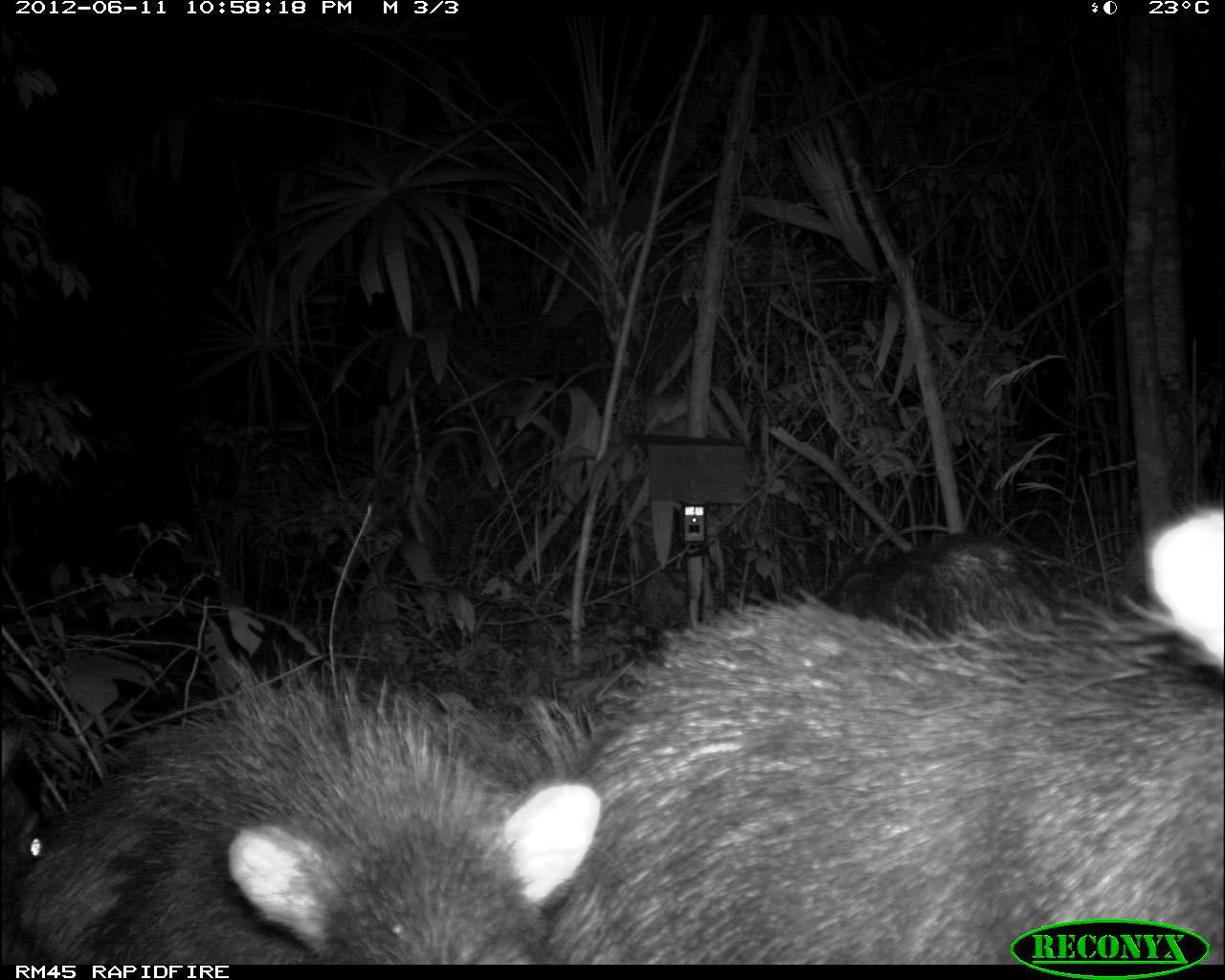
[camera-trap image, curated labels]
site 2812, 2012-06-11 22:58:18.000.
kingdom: Animalia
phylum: Chordata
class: Mammalia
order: Artiodactyla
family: Tayassuidae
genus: Tayassu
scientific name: Tayassu pecari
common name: white-lipped peccary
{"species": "Tayassu pecari (white-lipped peccary)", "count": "18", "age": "adult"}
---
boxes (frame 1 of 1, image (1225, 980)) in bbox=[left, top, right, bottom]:
tayassu pecari: bbox=[532, 496, 1225, 964]; bbox=[0, 661, 603, 960]; bbox=[823, 527, 1075, 634]; bbox=[0, 713, 42, 960]